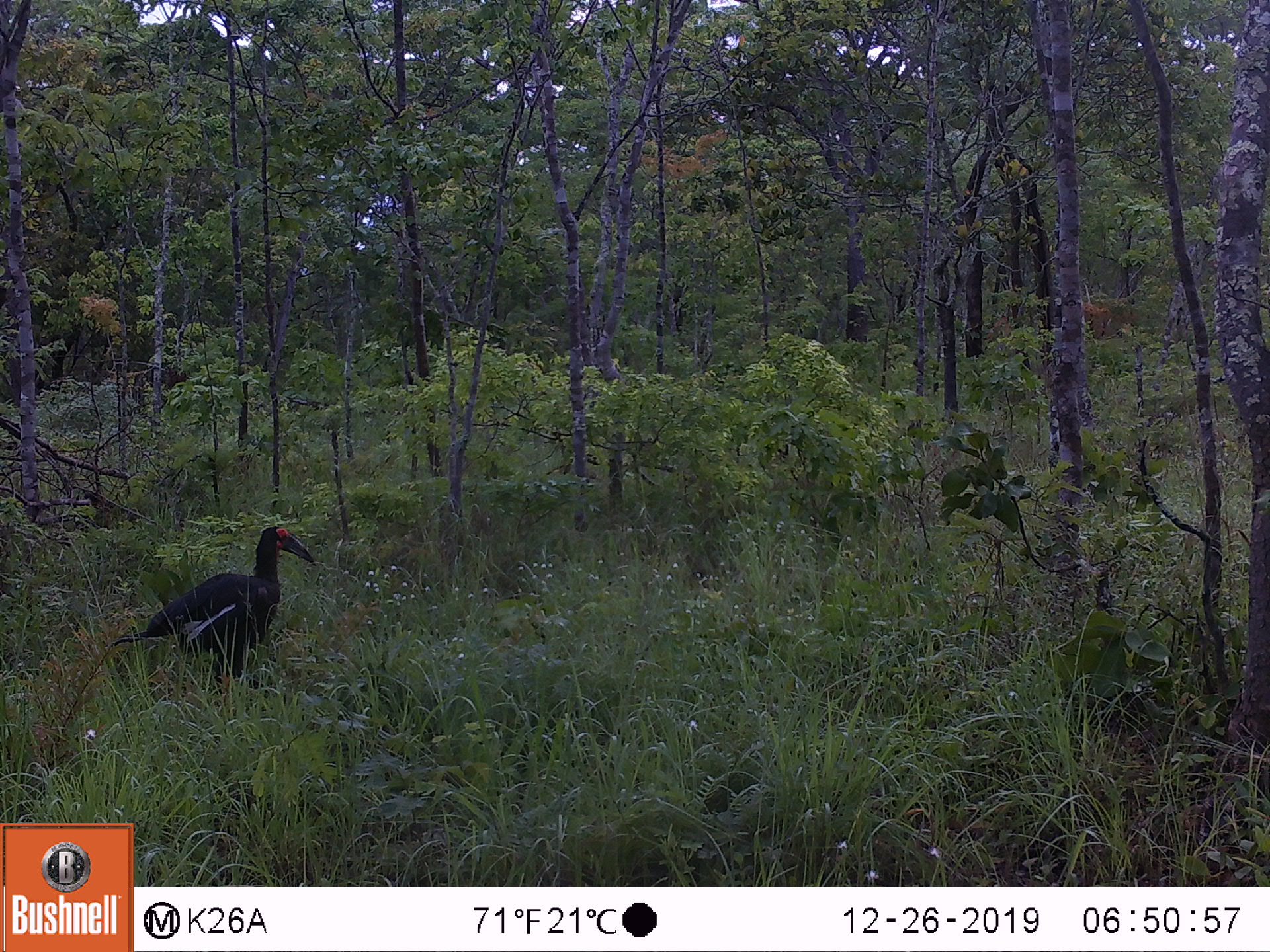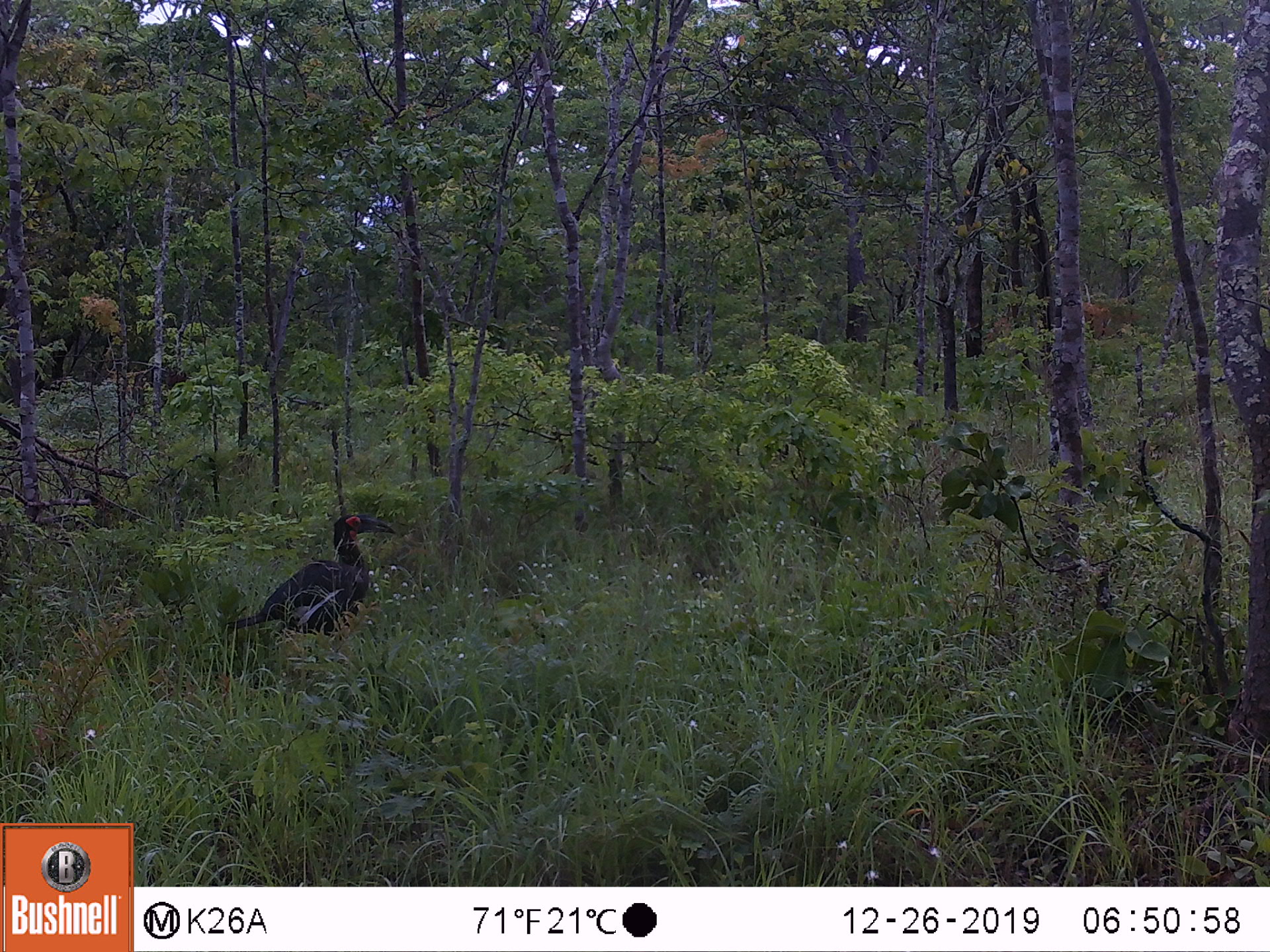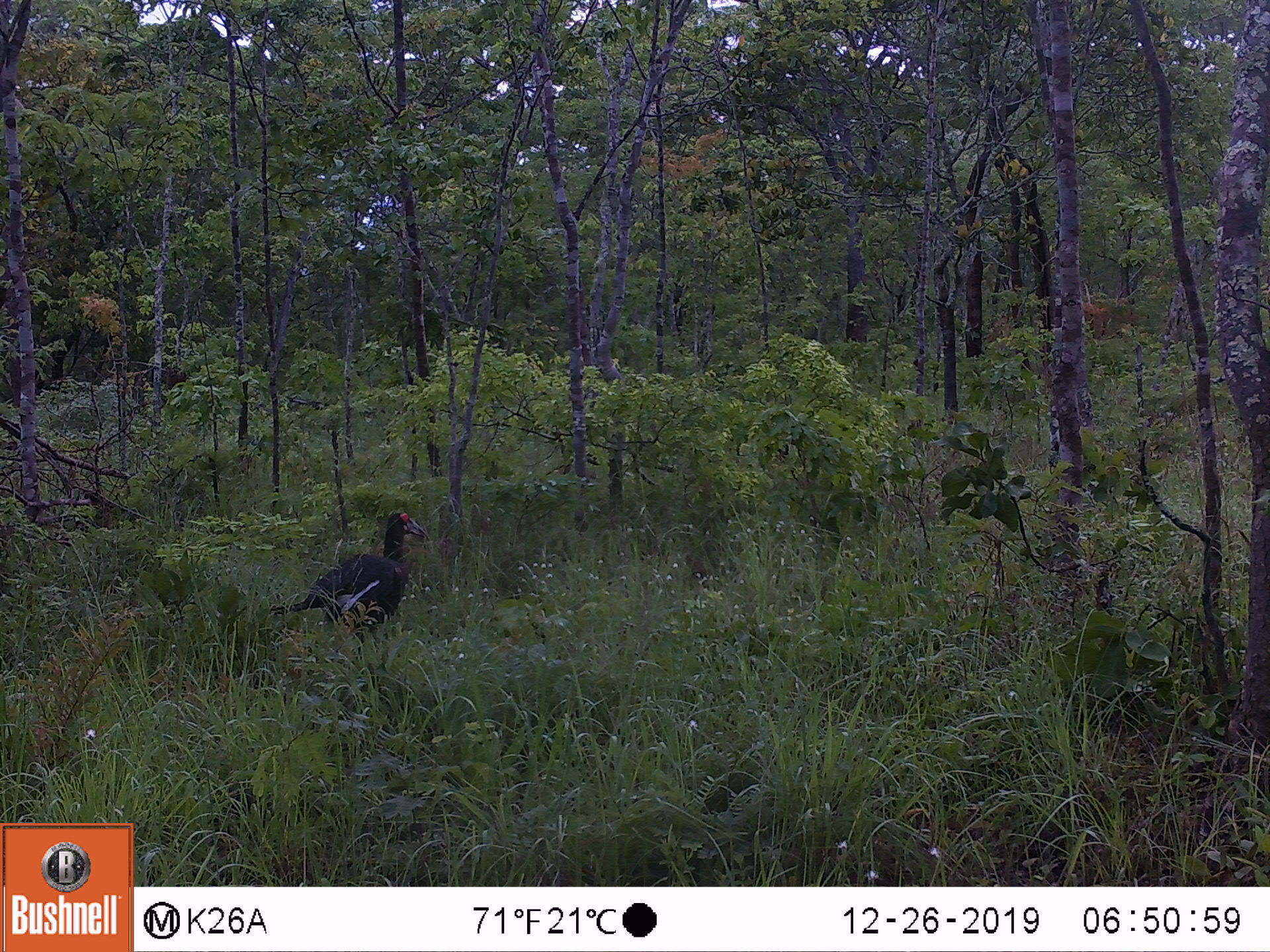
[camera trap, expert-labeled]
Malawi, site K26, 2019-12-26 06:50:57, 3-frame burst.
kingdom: Animalia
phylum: Chordata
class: Aves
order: Bucerotiformes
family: Bucorvidae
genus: Bucorvus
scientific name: Bucorvus leadbeateri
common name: southern ground hornbill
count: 1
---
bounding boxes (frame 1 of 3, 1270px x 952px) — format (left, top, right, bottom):
southern ground hornbill: (121, 516, 323, 673)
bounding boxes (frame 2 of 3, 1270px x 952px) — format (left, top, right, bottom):
southern ground hornbill: (223, 510, 403, 648)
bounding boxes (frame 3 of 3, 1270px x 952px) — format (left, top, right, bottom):
southern ground hornbill: (269, 505, 435, 632)